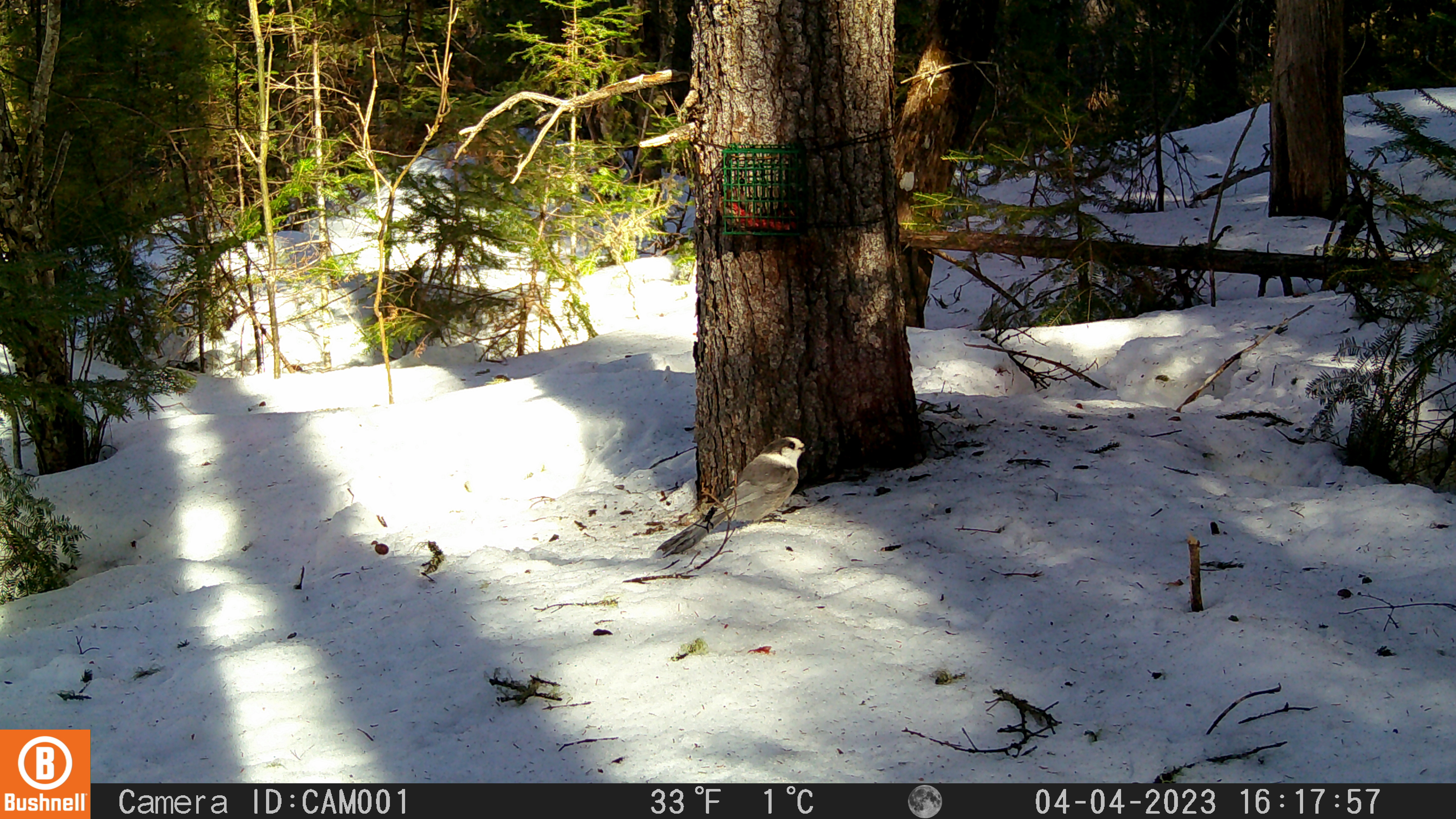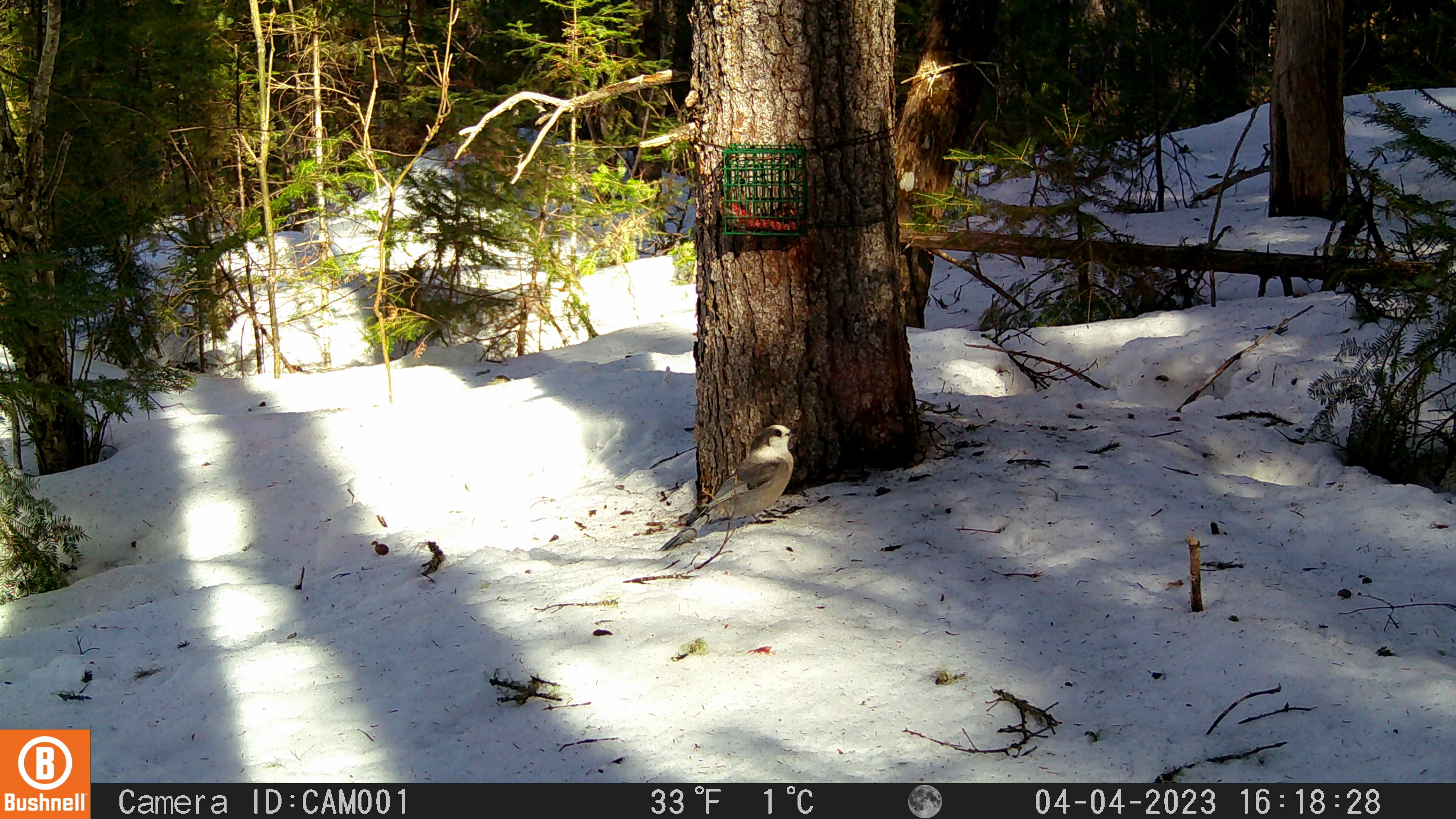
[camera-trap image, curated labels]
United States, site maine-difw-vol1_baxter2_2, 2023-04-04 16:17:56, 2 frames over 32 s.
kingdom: Animalia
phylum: Chordata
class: Aves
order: Passeriformes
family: Corvidae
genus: Perisoreus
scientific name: Perisoreus canadensis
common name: canada jay